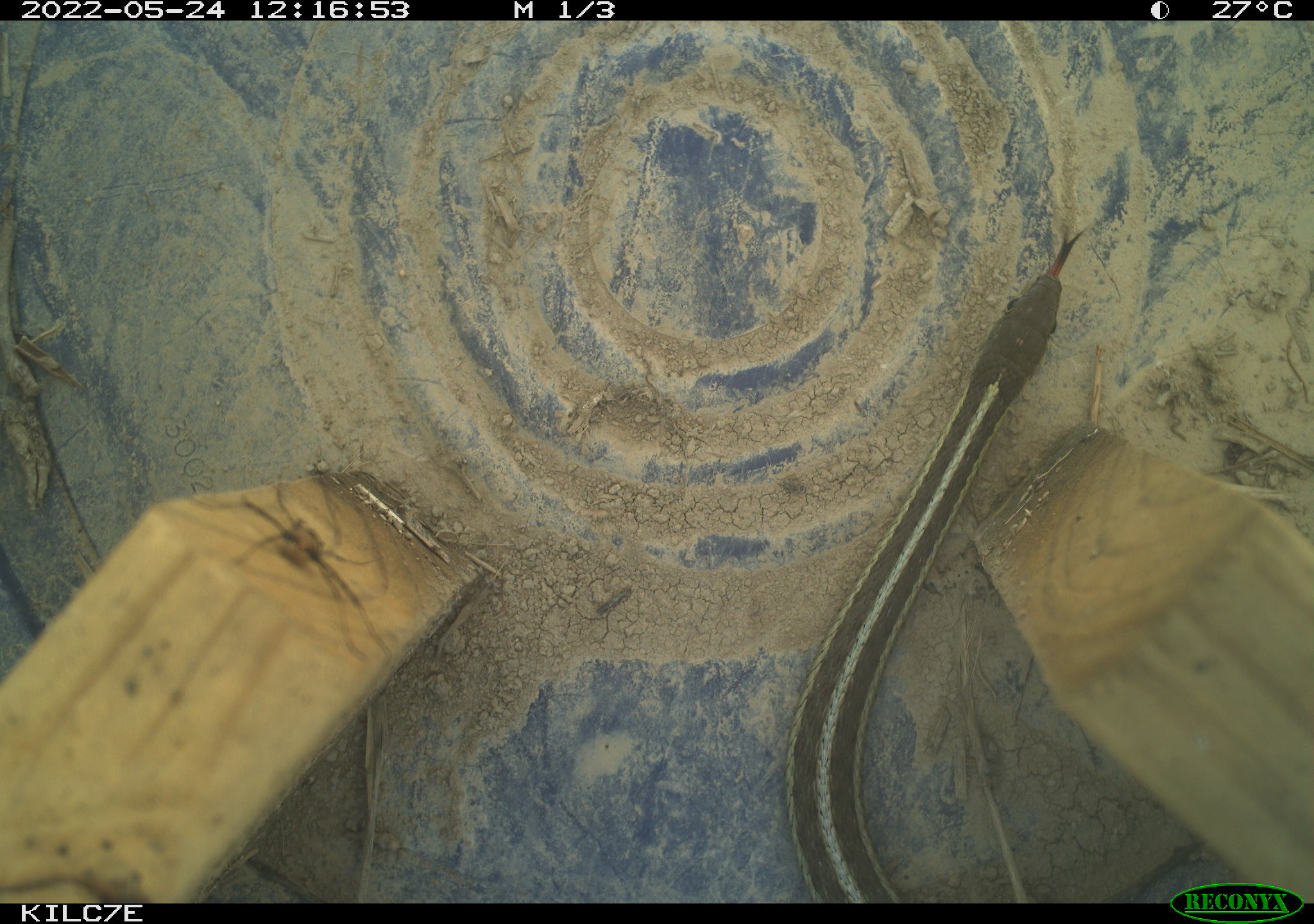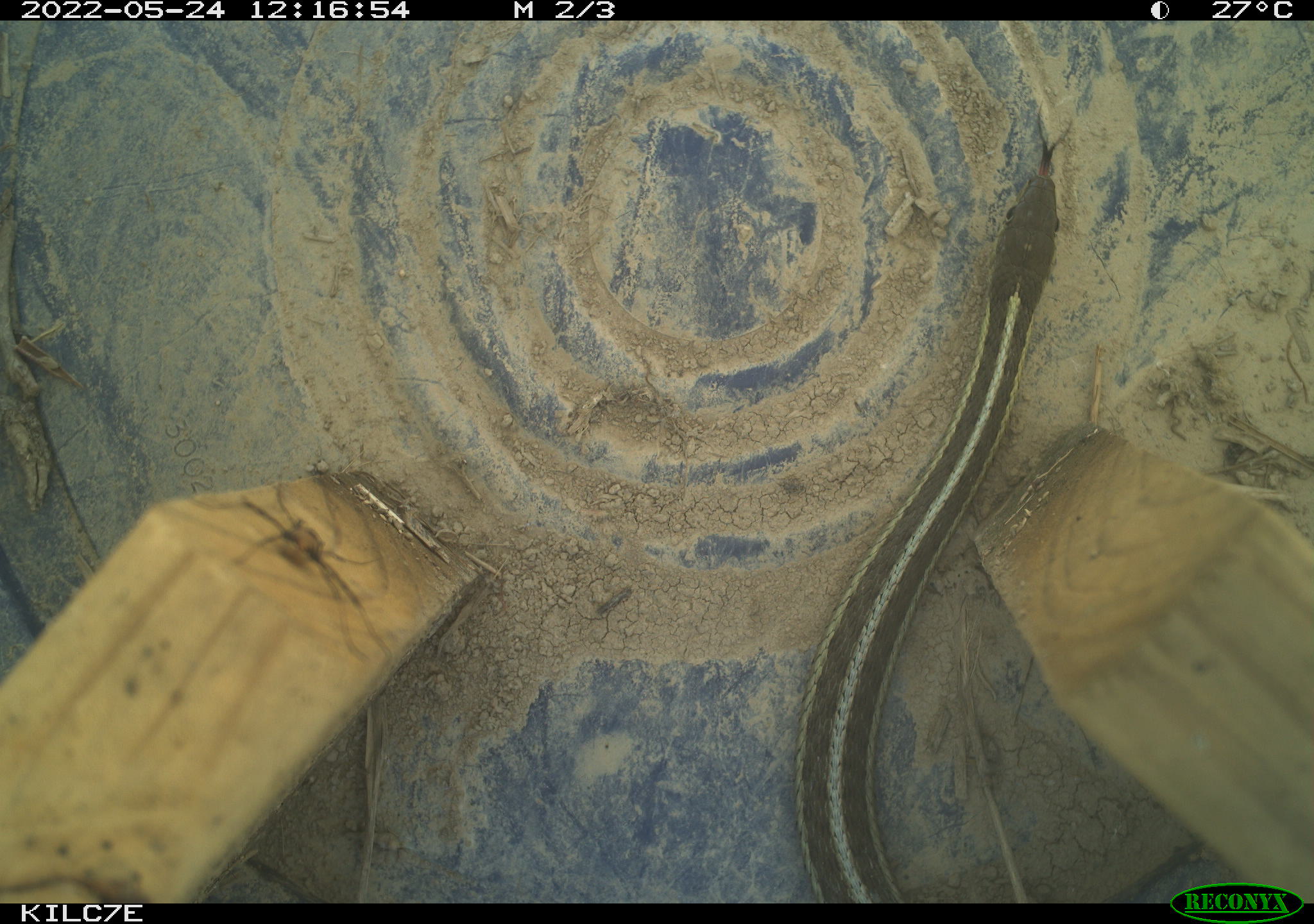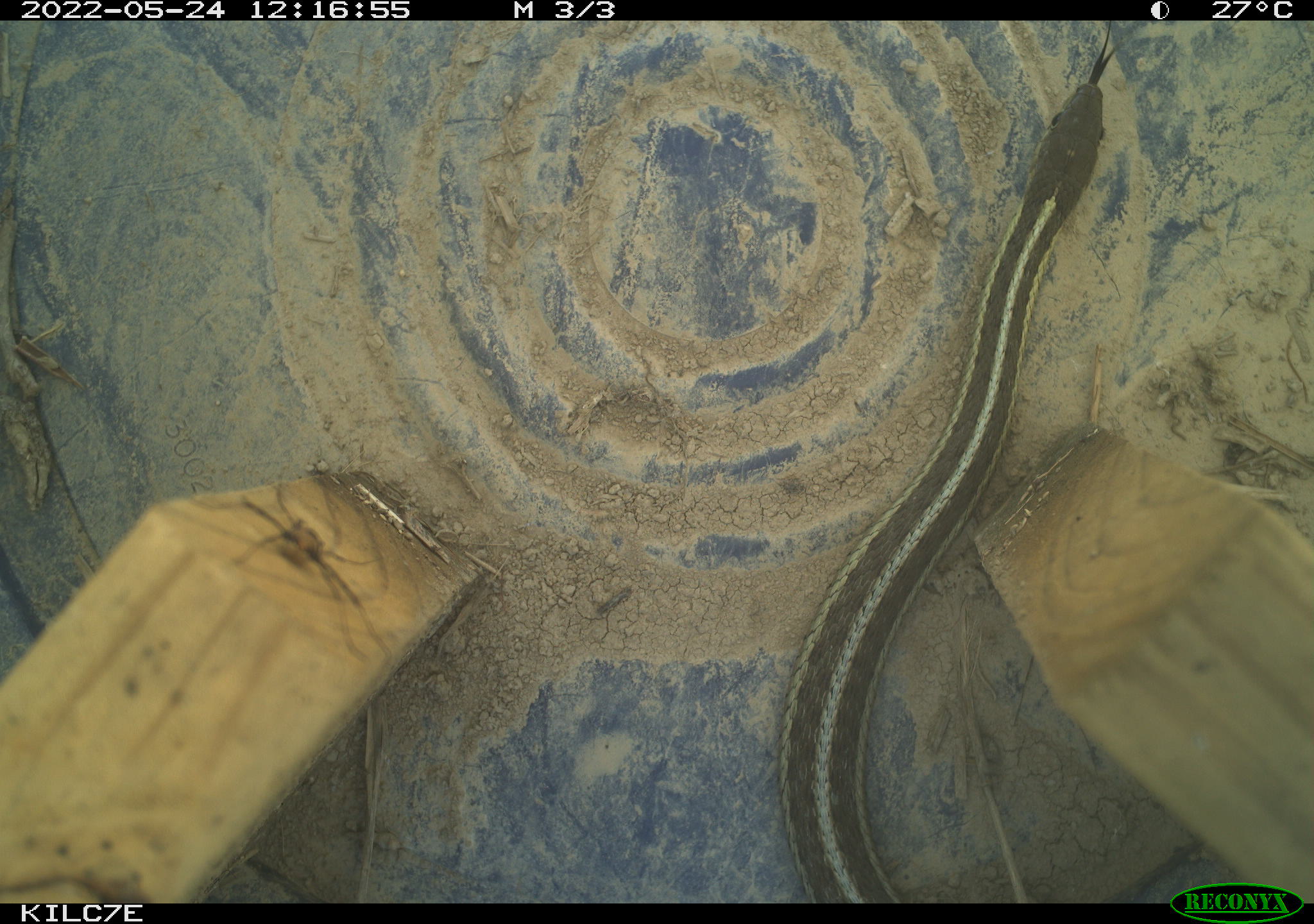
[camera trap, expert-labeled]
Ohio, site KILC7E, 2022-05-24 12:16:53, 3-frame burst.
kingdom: Animalia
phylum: Chordata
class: Reptilia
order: Squamata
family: Colubridae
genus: Thamnophis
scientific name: Thamnophis sirtalis sirtalis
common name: eastern gartersnake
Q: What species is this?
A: Eastern gartersnake (Thamnophis sirtalis sirtalis).